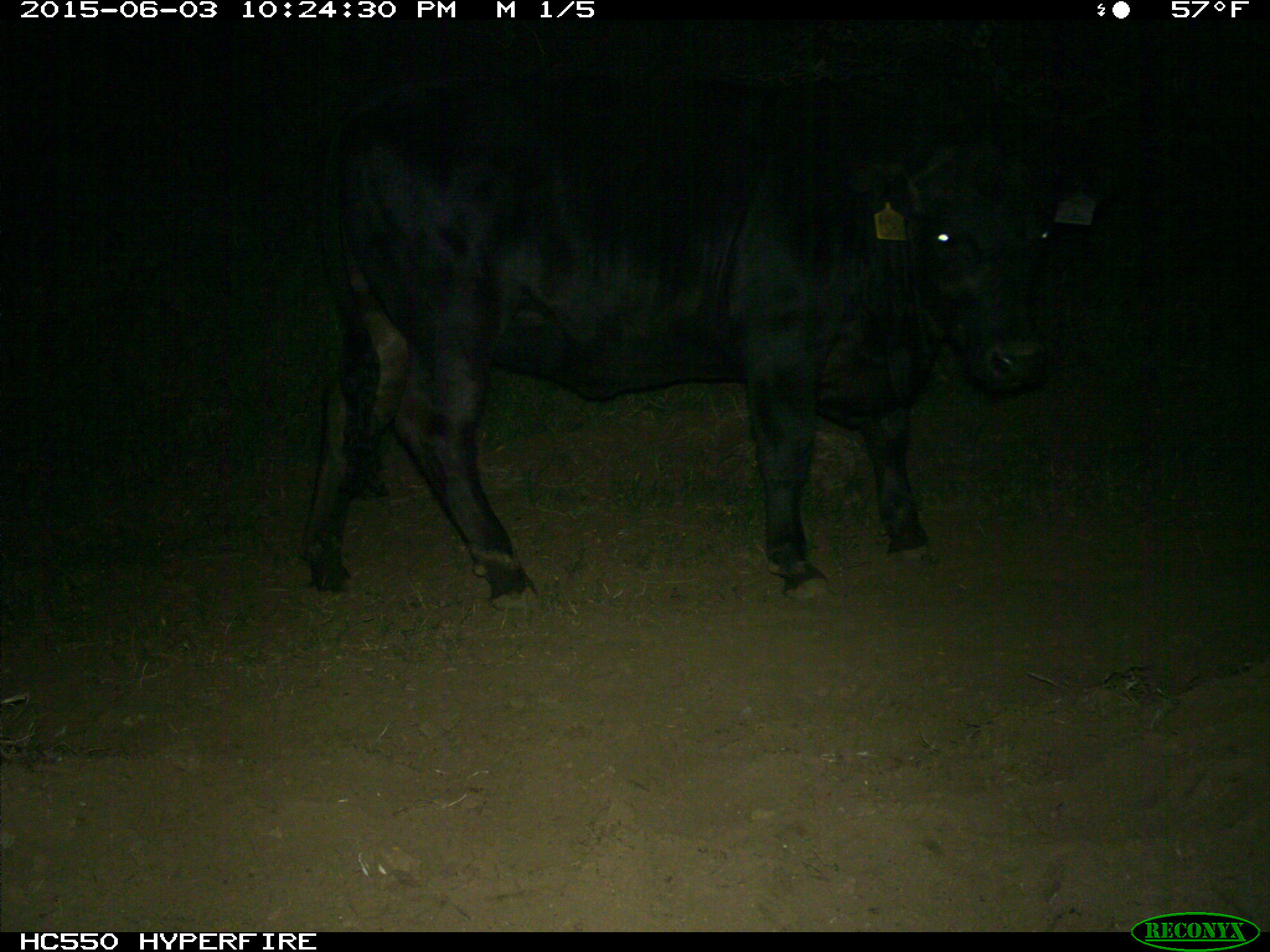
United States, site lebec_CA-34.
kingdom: Animalia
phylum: Chordata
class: Mammalia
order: Artiodactyla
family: Bovidae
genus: Bos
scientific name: Bos taurus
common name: domestic cow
Bos taurus (domestic cow).